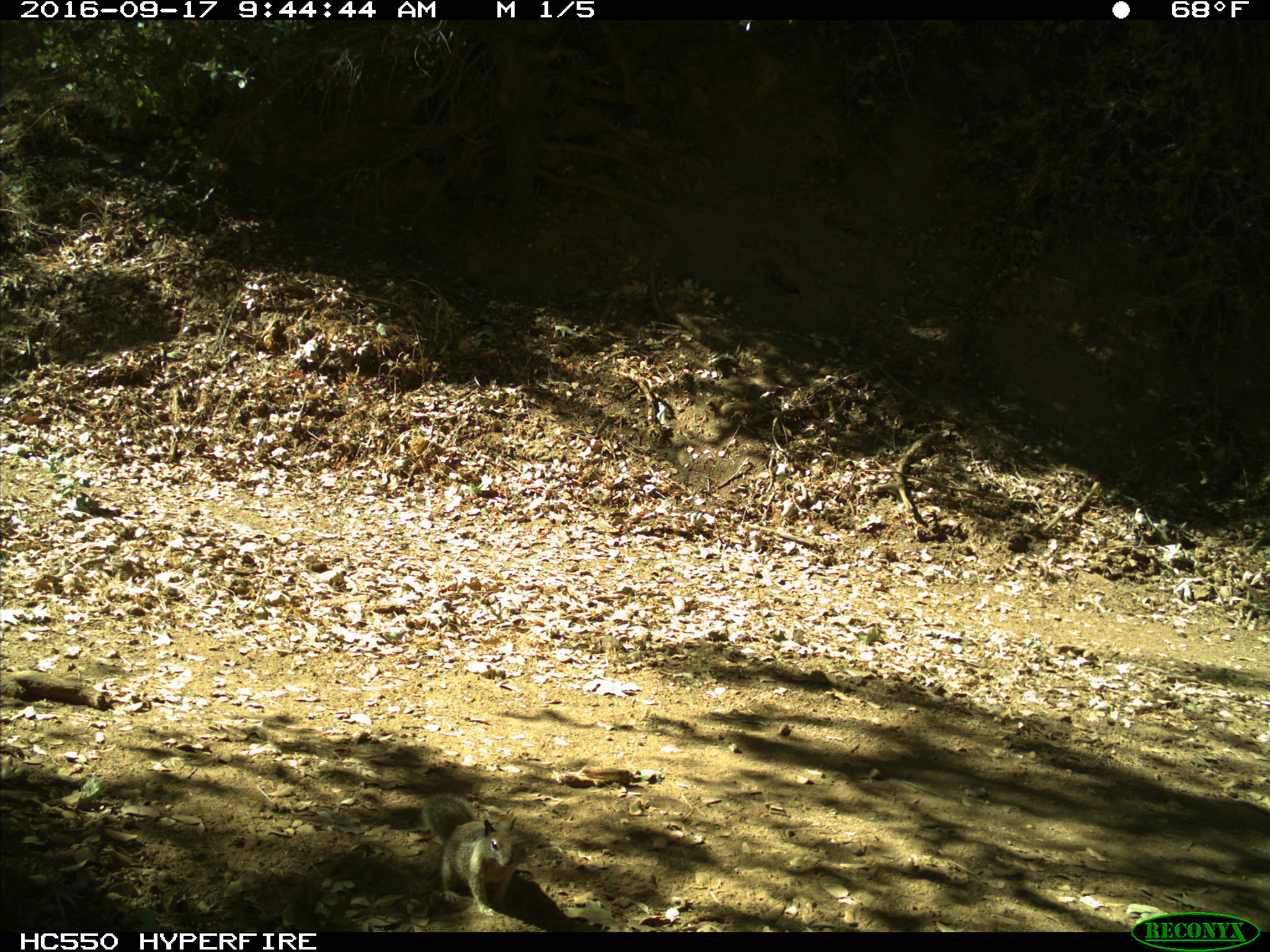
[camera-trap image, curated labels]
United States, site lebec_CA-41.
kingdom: Animalia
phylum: Chordata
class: Mammalia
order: Rodentia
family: Sciuridae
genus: Otospermophilus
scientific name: Otospermophilus beecheyi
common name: california ground squirrel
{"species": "Otospermophilus beecheyi (california ground squirrel)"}